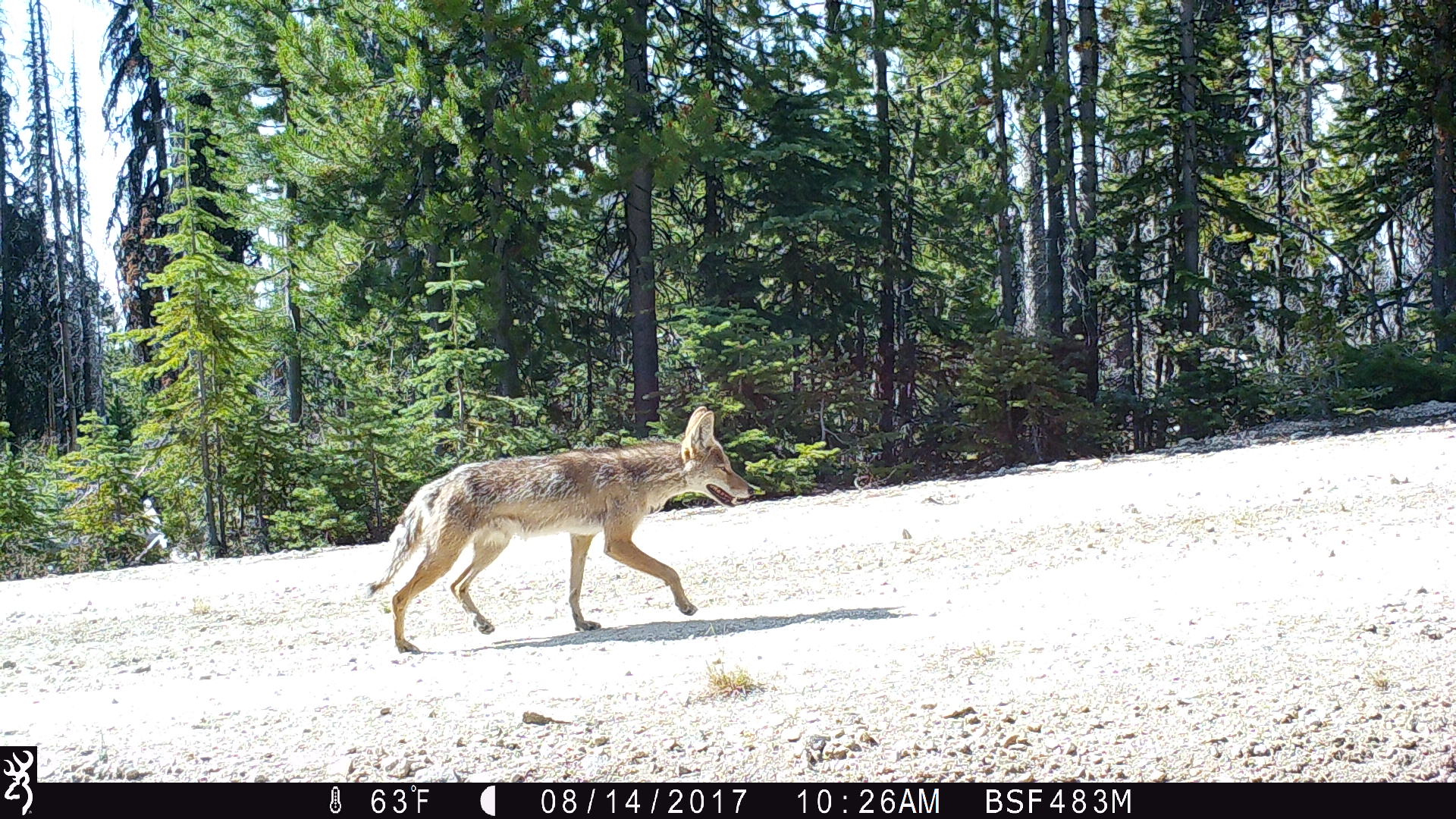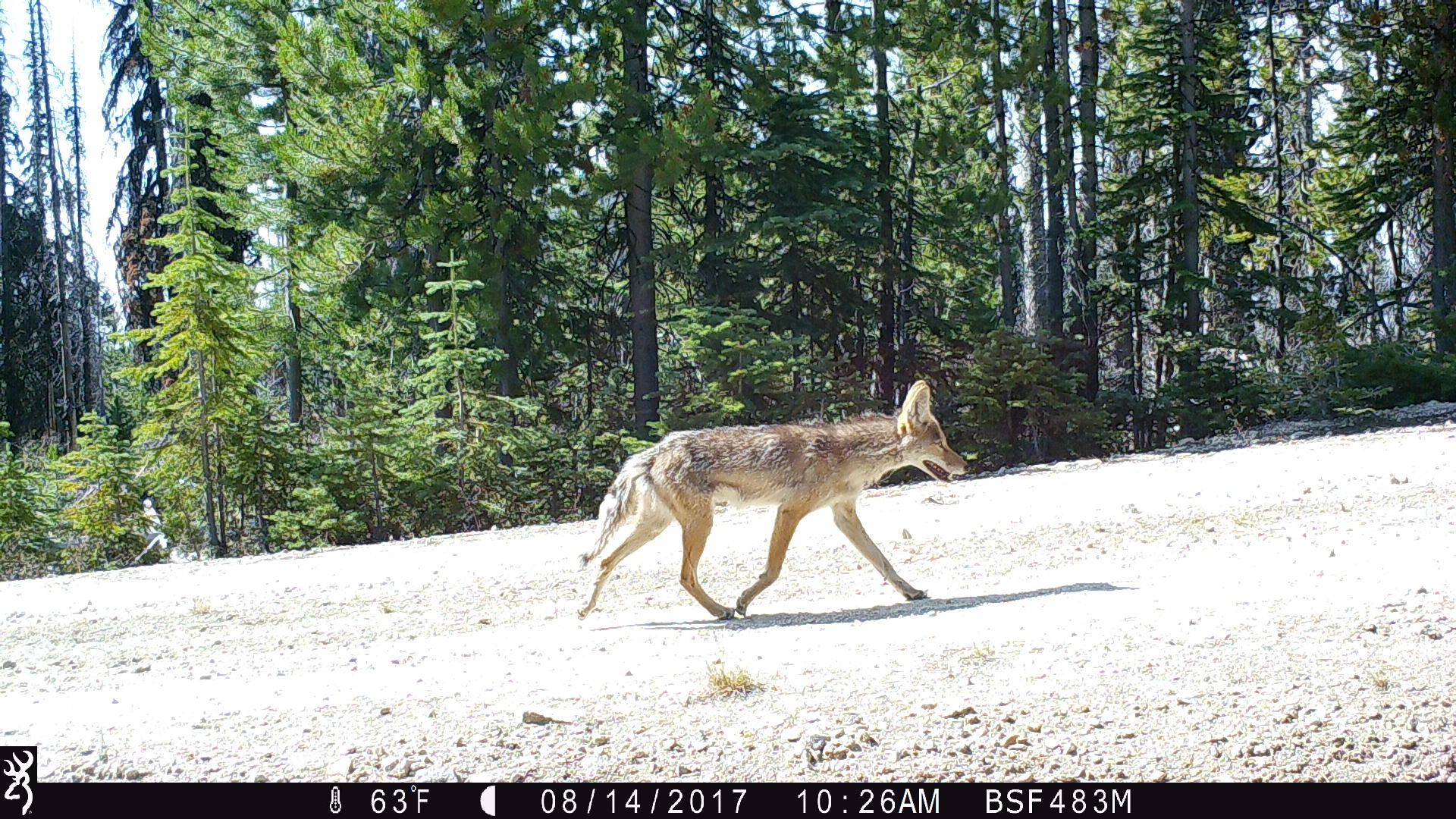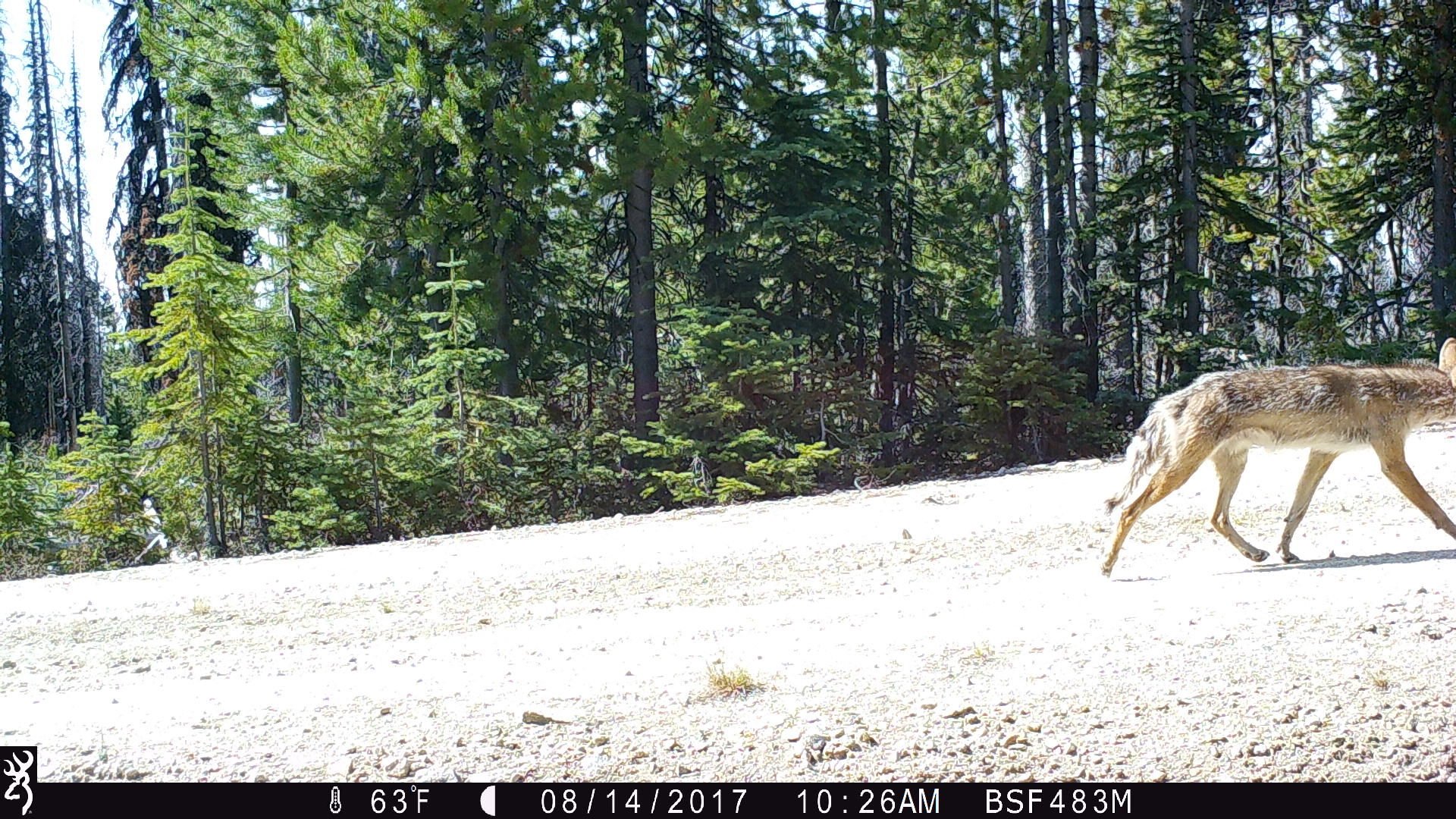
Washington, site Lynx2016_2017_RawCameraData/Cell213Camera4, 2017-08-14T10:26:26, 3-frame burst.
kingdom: Animalia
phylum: Chordata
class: Mammalia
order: Carnivora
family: Canidae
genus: Canis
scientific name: Canis latrans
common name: coyote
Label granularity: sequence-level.